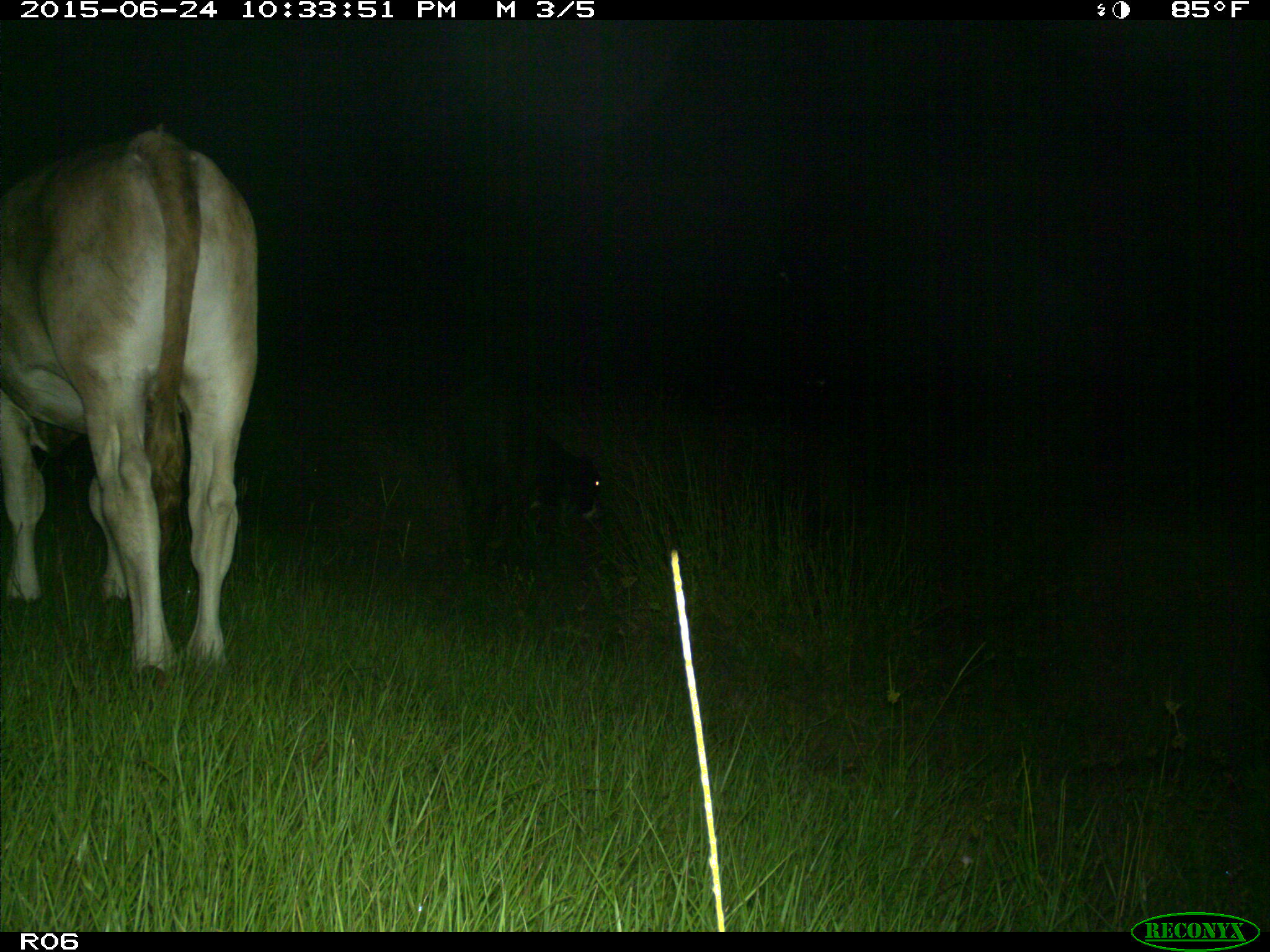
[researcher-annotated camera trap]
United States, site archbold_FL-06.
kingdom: Animalia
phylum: Chordata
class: Mammalia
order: Artiodactyla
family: Bovidae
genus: Bos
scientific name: Bos taurus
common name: domestic cow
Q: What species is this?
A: Bos taurus (domestic cow).